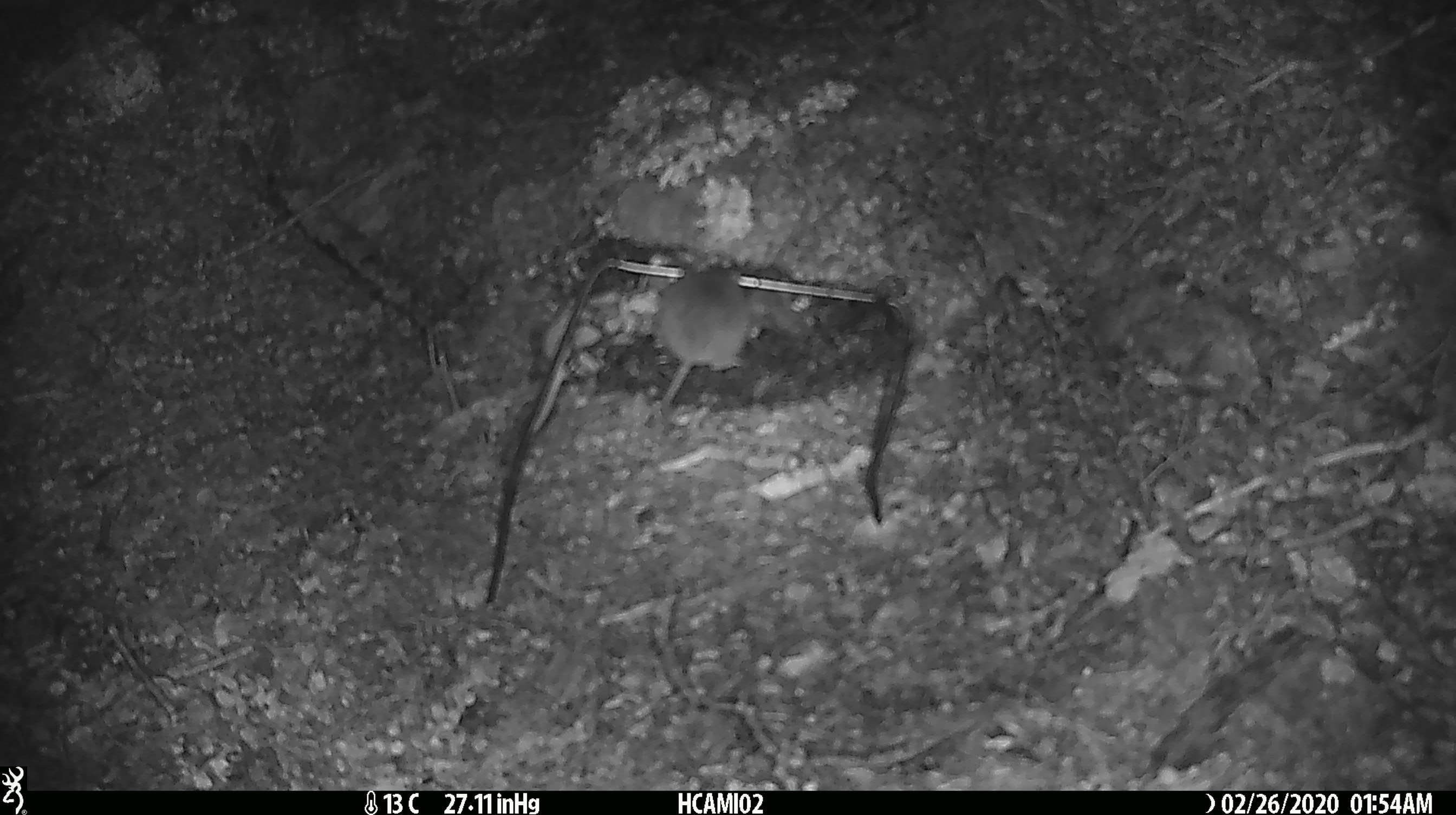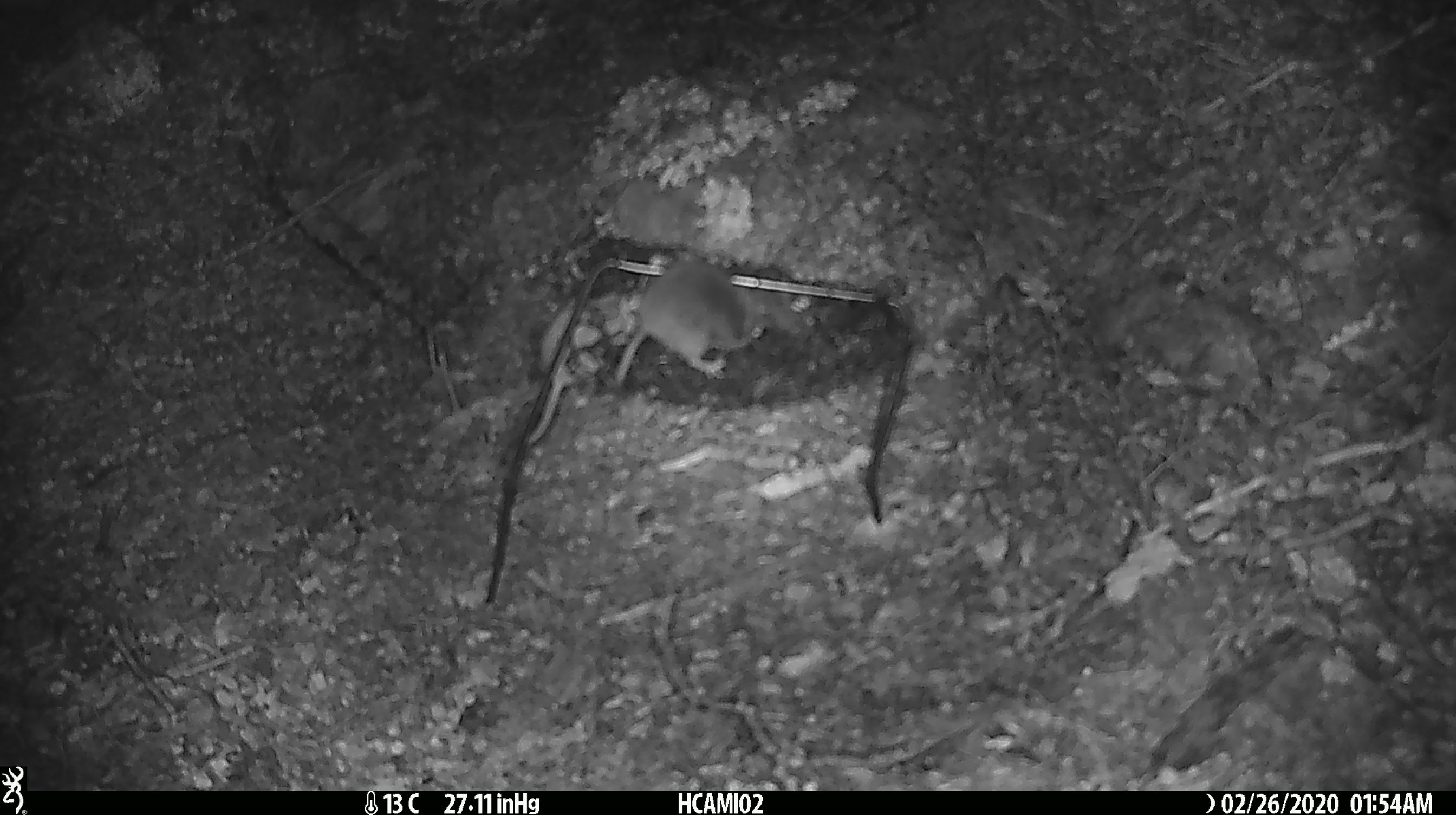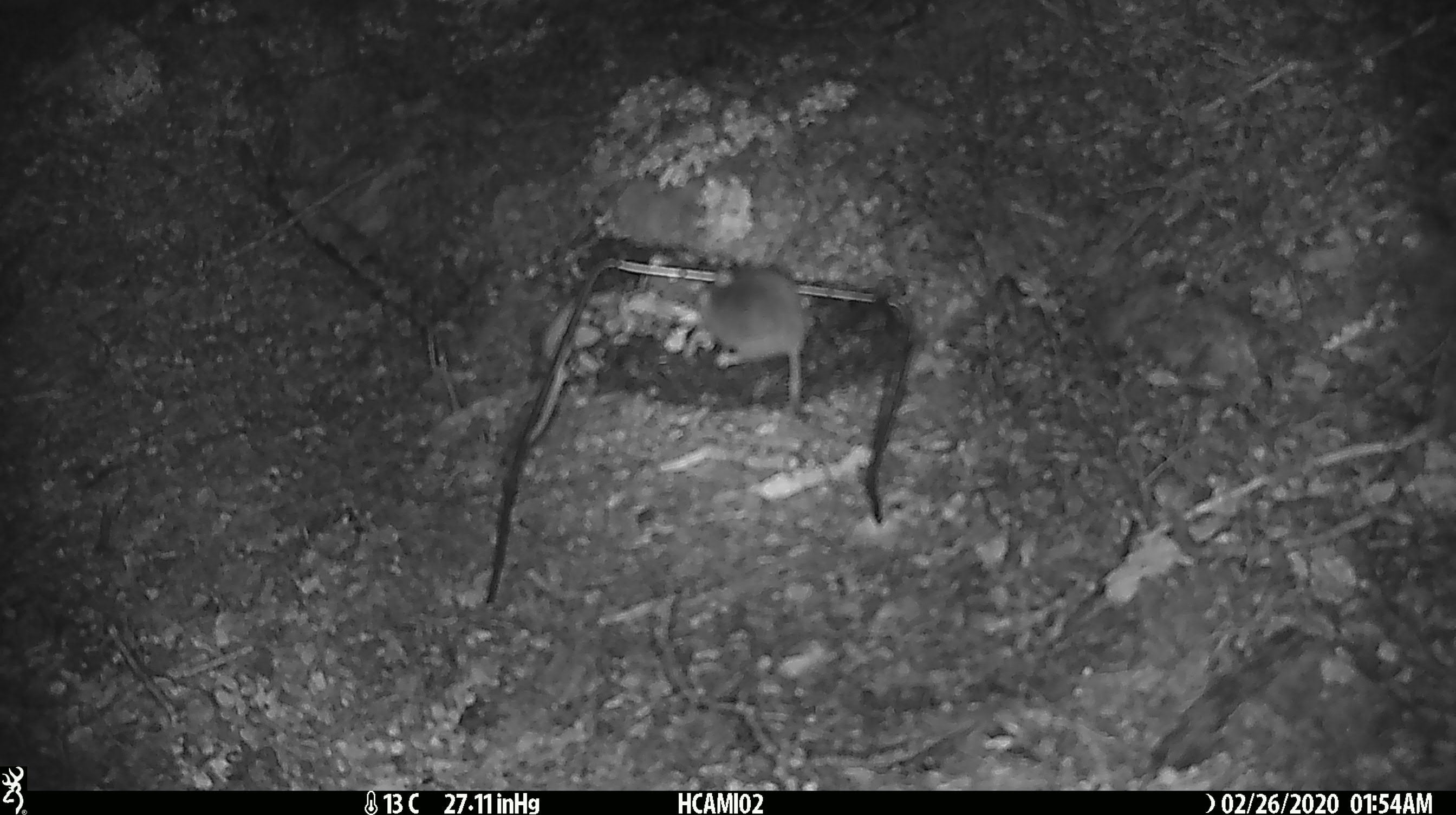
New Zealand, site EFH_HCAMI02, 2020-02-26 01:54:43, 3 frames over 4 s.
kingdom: Animalia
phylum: Chordata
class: Mammalia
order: Rodentia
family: Muridae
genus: Mus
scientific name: Mus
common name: mouse